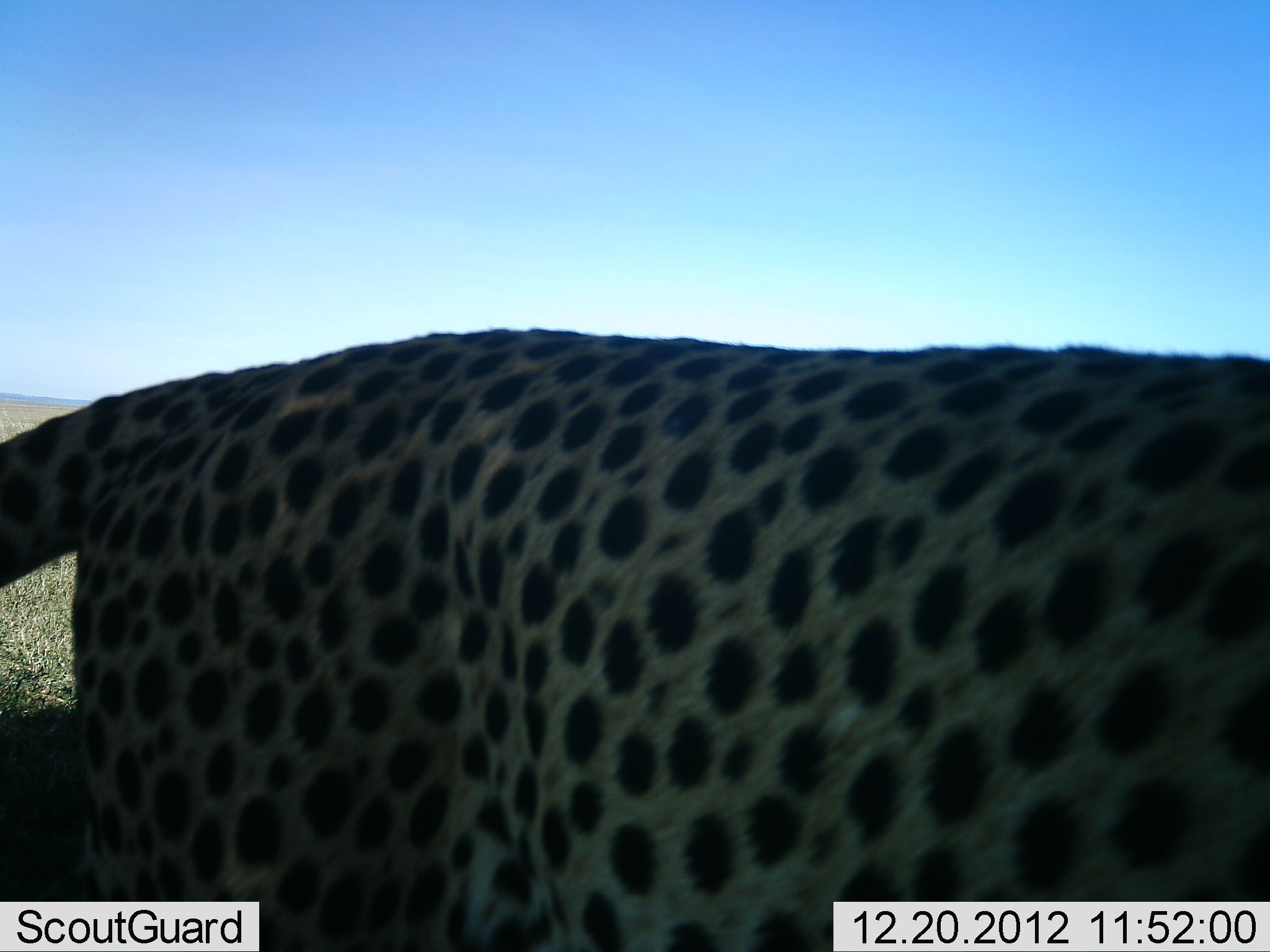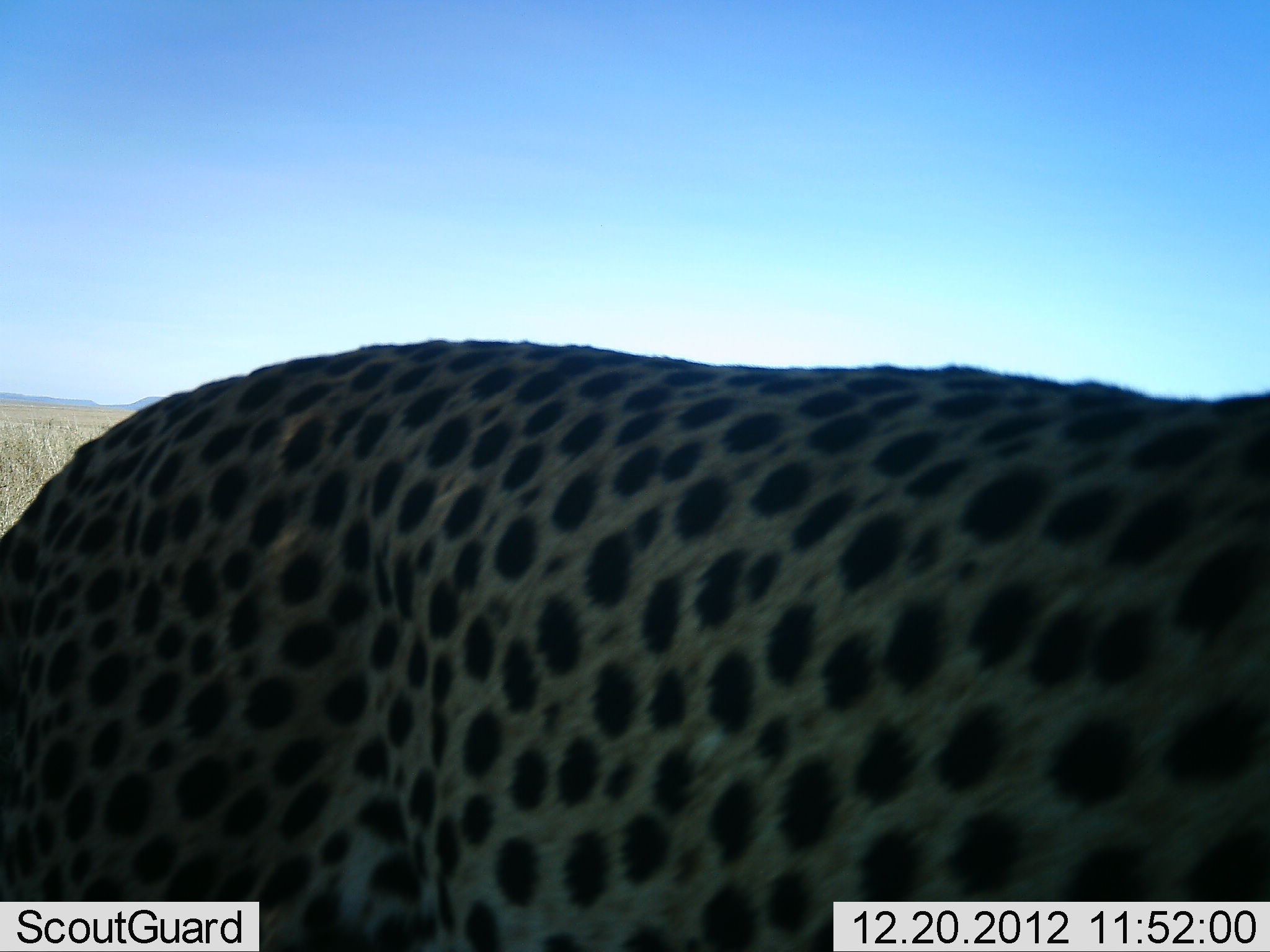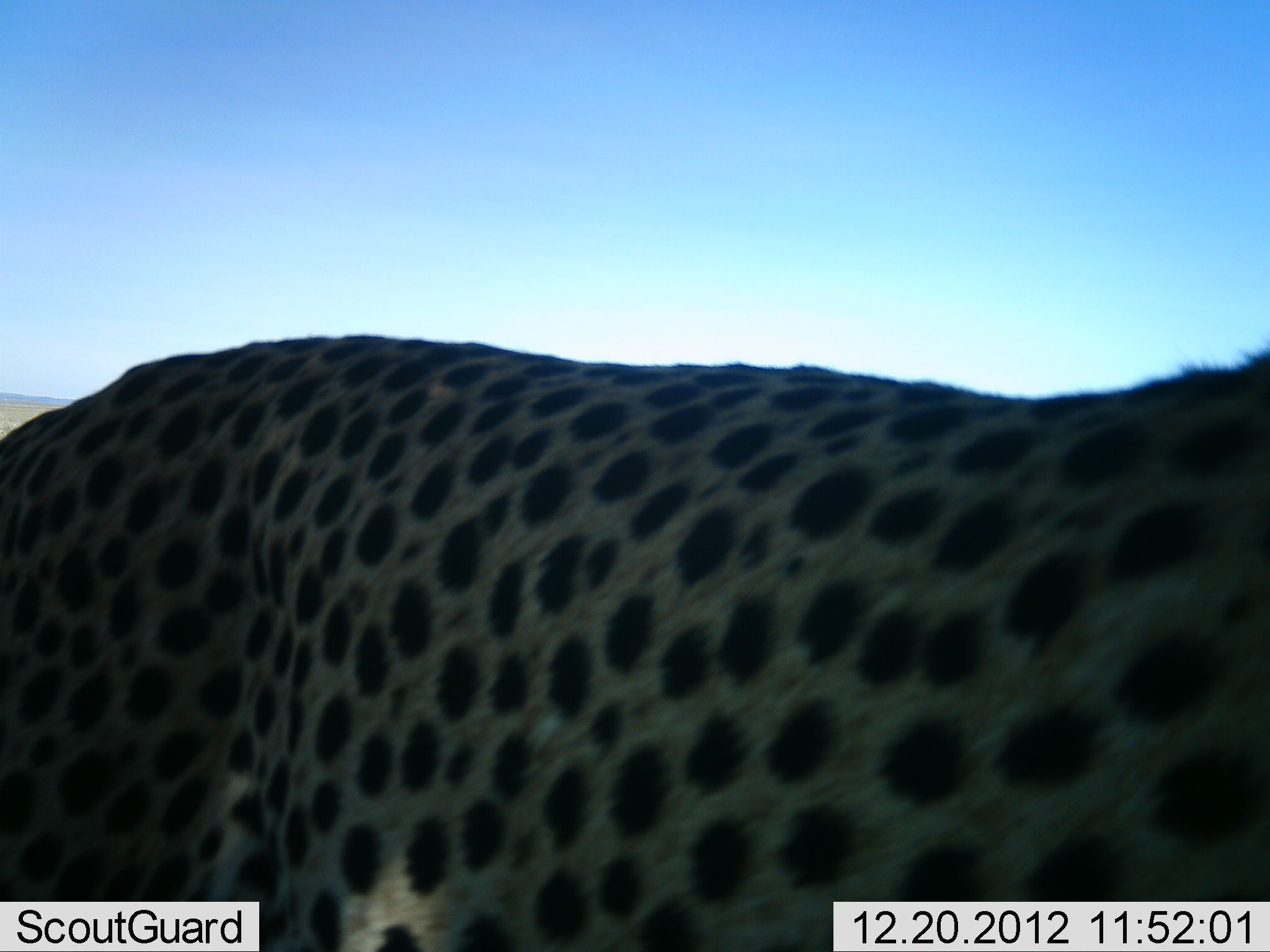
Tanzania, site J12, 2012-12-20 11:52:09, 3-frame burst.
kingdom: Animalia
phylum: Chordata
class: Mammalia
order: Carnivora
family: Felidae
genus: Acinonyx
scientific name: Acinonyx jubatus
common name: cheetah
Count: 1.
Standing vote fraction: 58%.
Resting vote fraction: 0%.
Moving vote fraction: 45%.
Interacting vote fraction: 0%.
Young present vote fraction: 0%.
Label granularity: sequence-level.